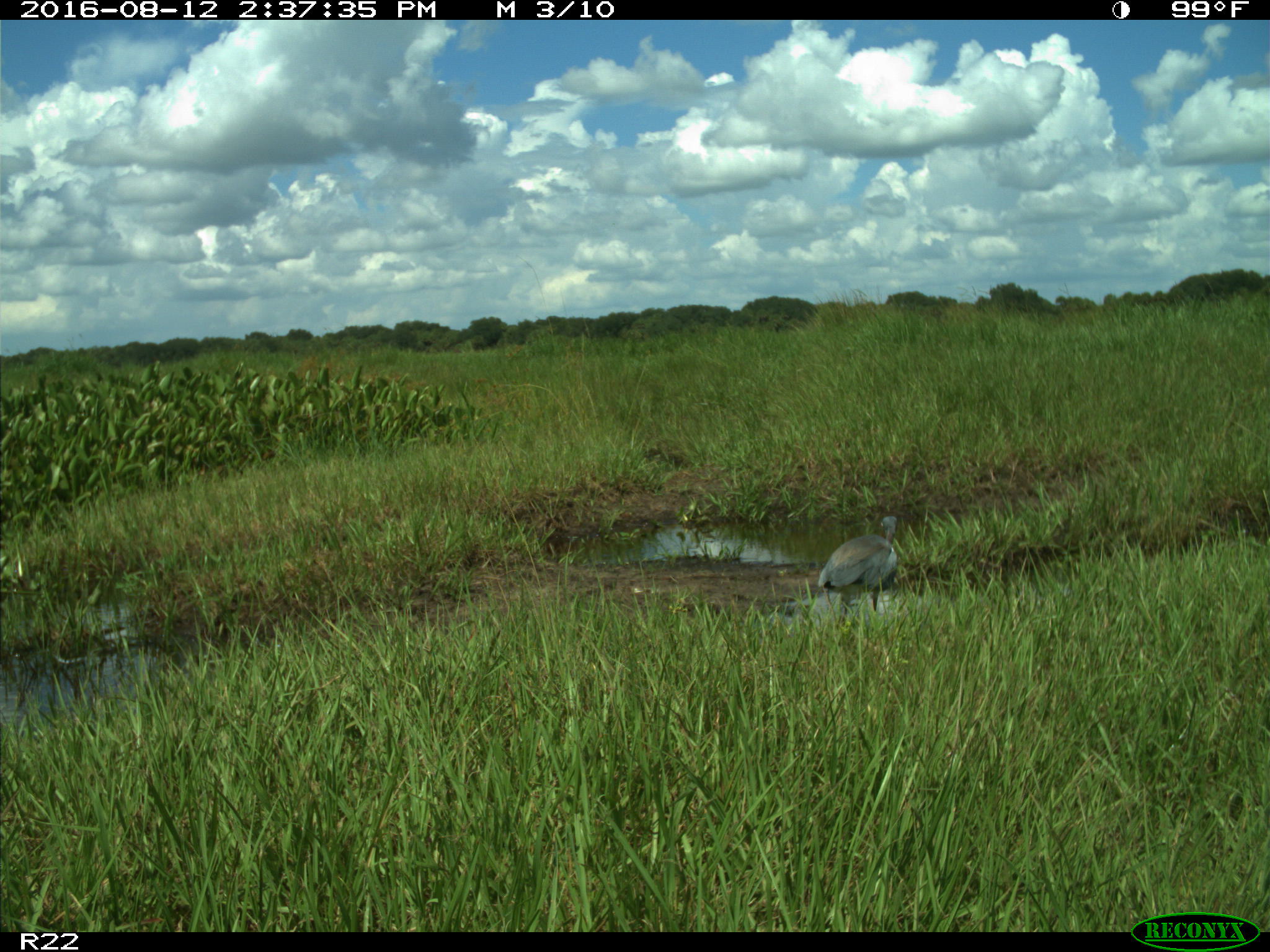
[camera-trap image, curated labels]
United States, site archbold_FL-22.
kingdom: Animalia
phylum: Chordata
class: Aves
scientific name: Aves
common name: birds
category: unidentified bird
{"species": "unidentified bird (birds) (Aves)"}